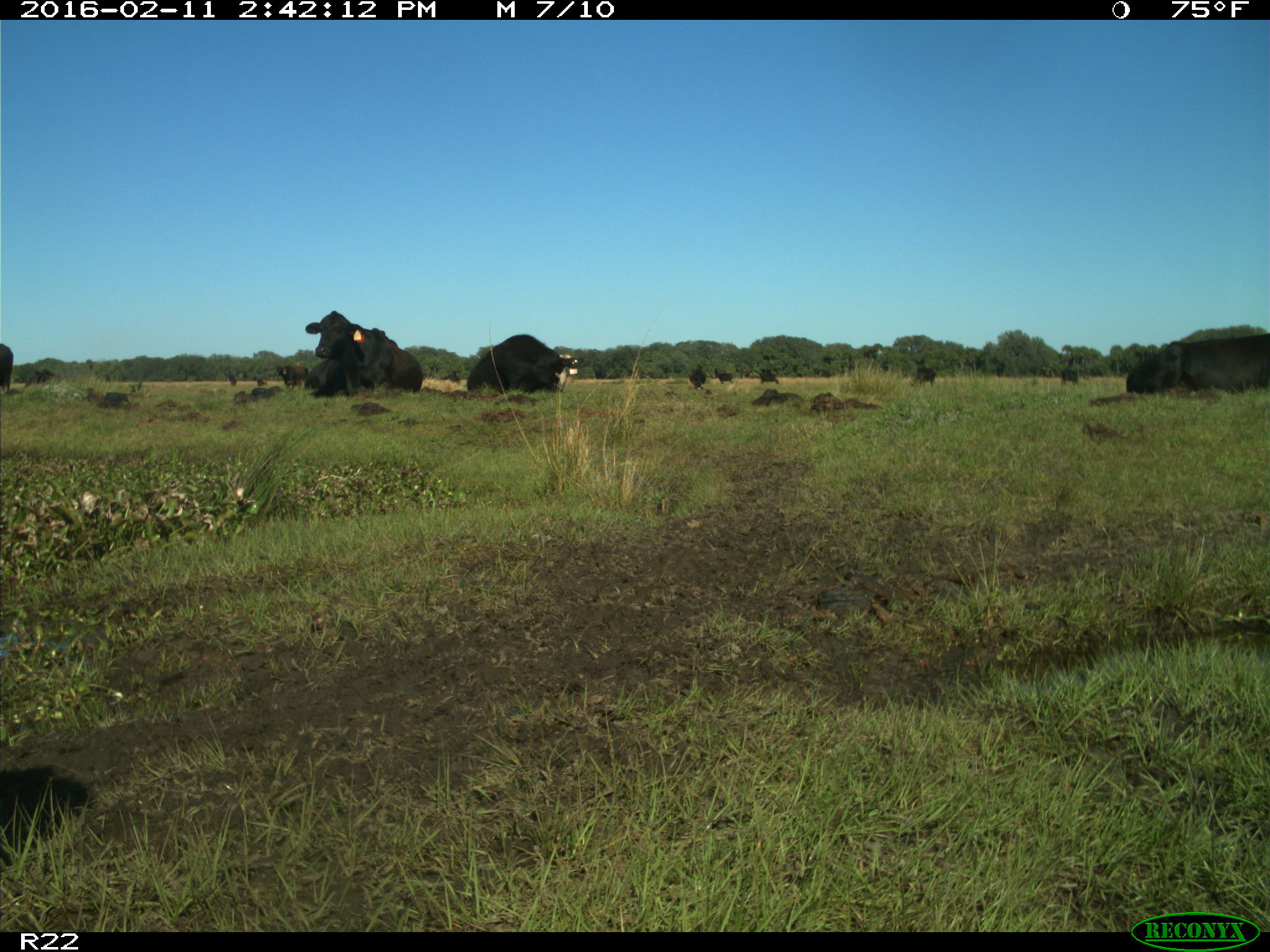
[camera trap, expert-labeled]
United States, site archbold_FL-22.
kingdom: Animalia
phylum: Chordata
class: Mammalia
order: Artiodactyla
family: Bovidae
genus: Bos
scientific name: Bos taurus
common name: domestic cow